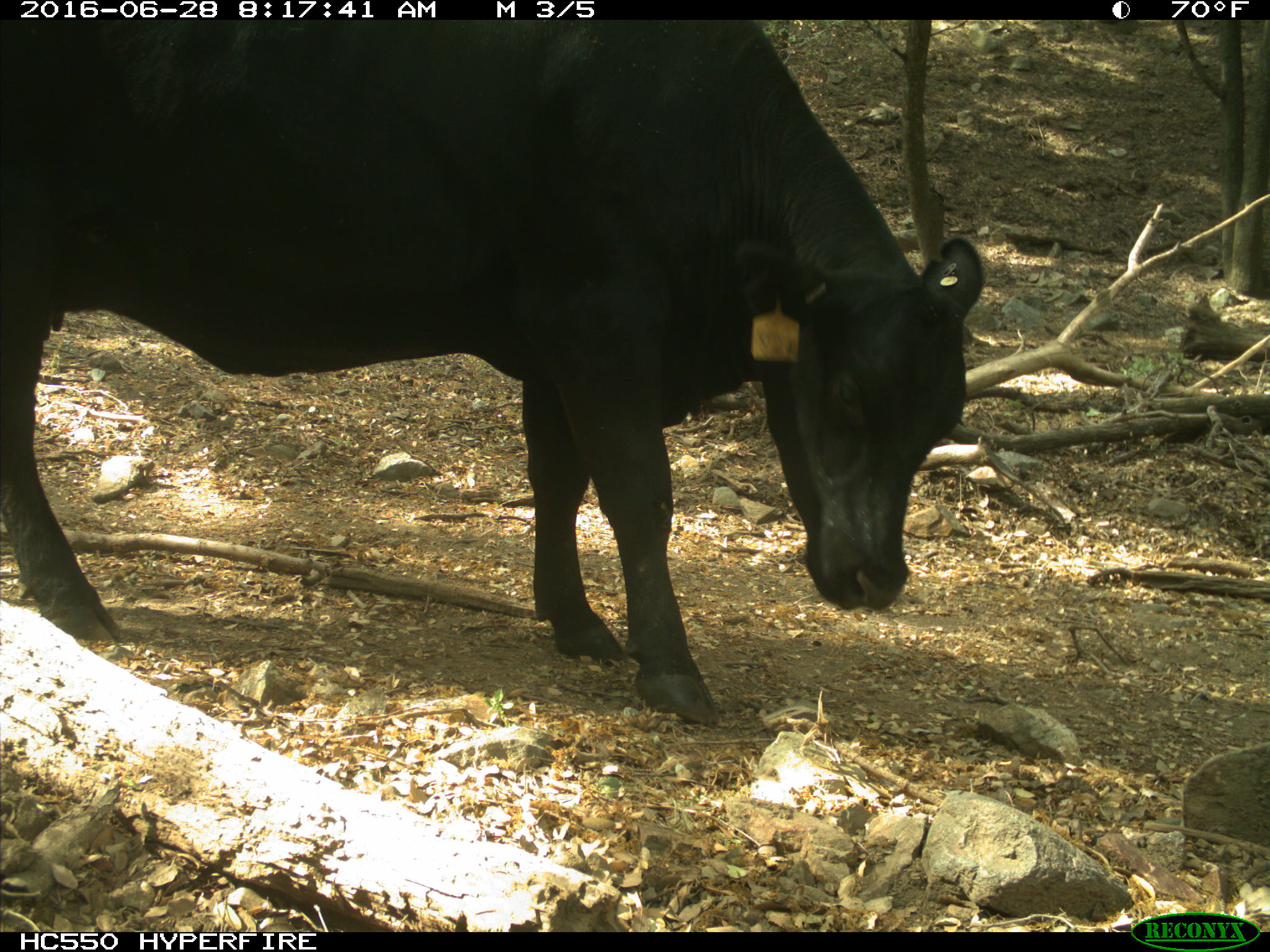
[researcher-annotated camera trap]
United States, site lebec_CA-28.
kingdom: Animalia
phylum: Chordata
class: Mammalia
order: Artiodactyla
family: Bovidae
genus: Bos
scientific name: Bos taurus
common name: domestic cow